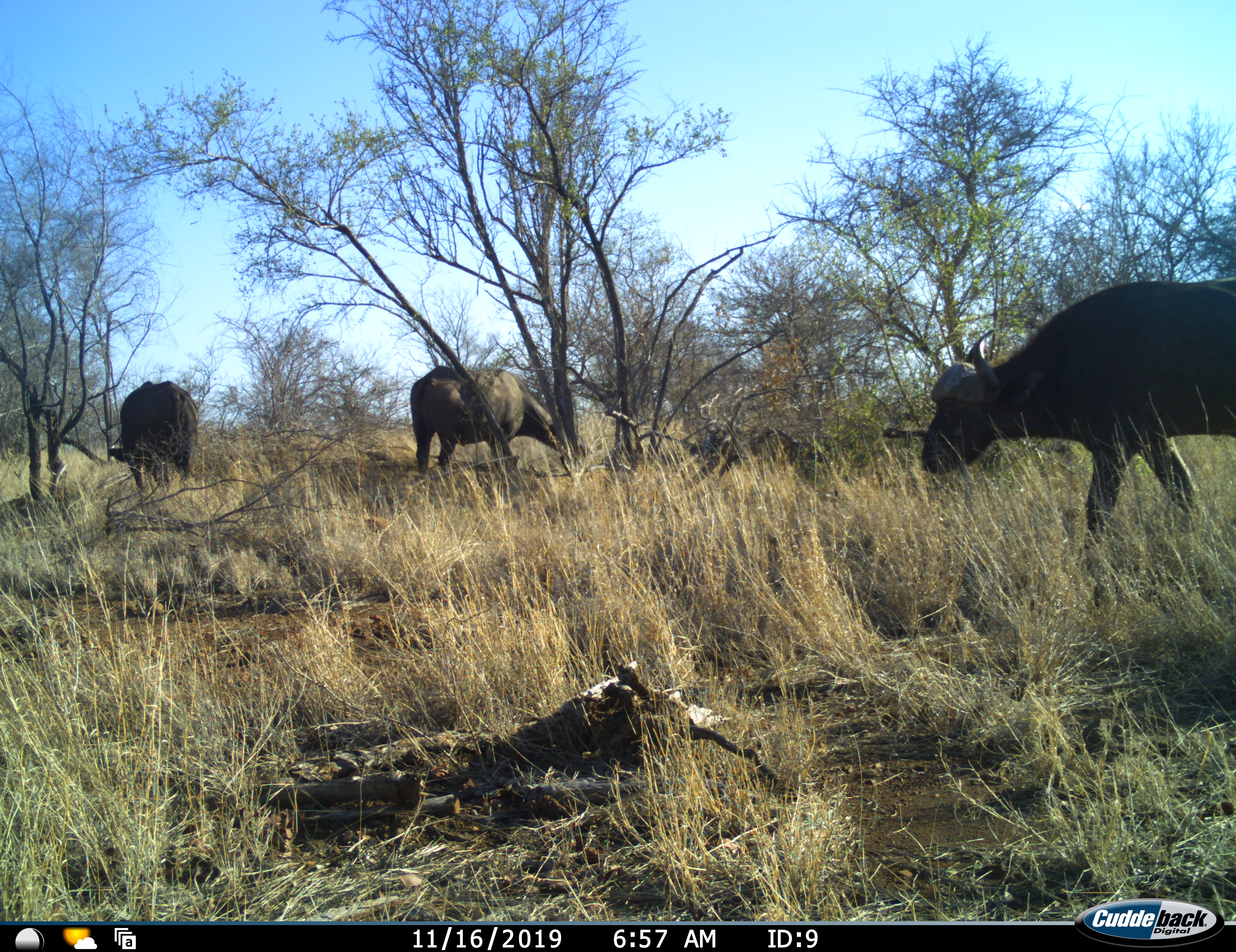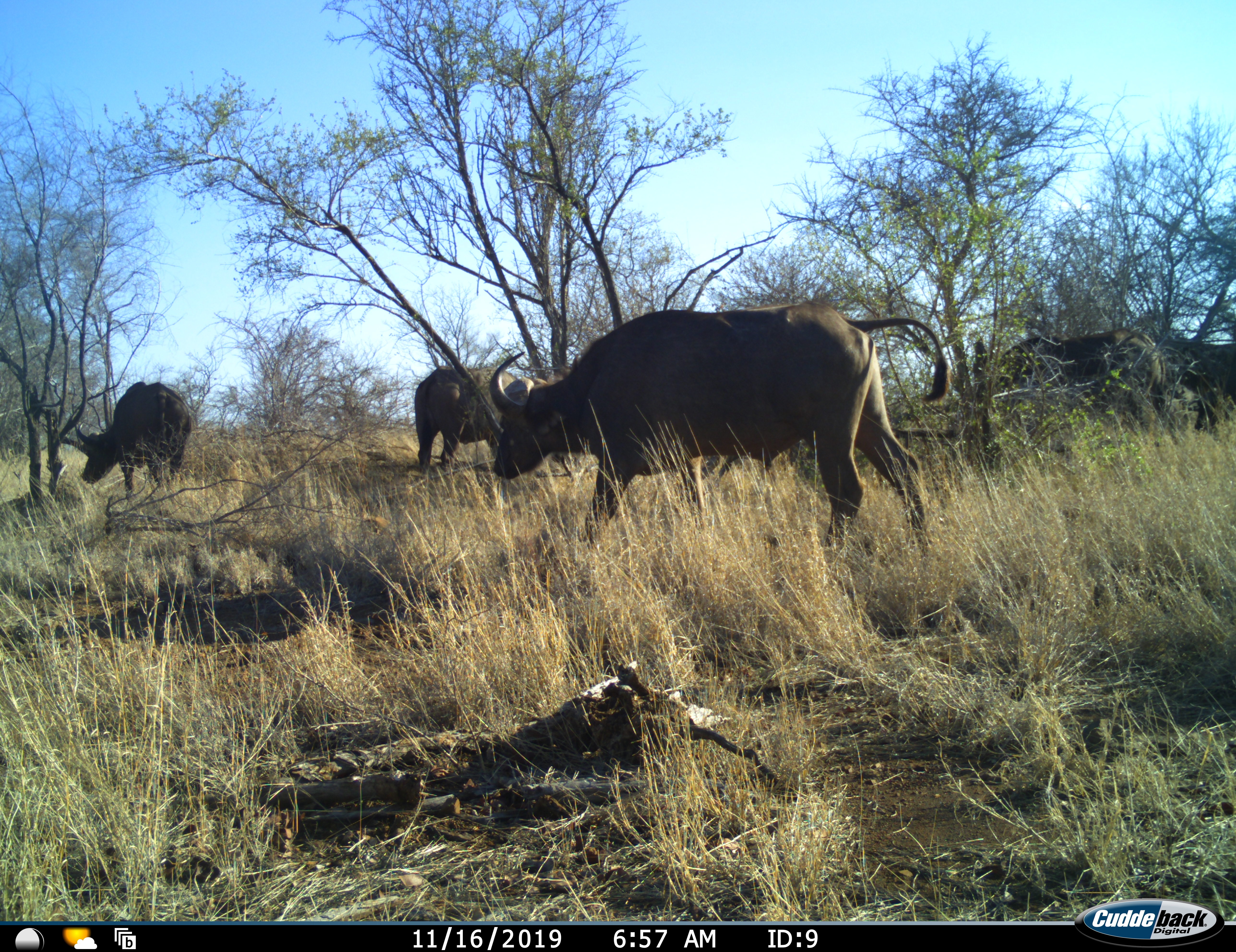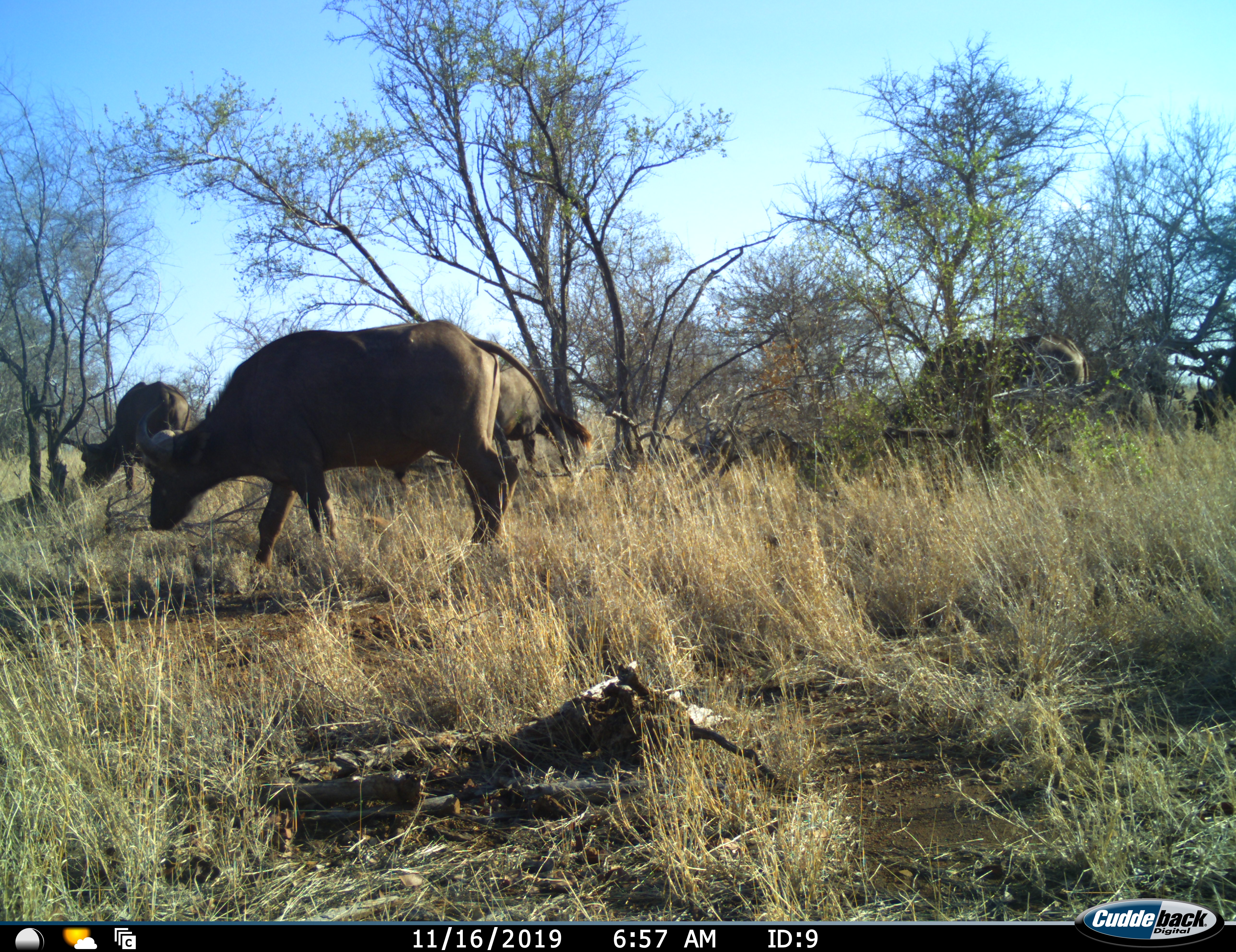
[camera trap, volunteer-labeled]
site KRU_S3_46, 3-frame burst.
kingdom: Animalia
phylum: Chordata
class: Mammalia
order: Artiodactyla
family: Bovidae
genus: Syncerus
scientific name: Syncerus caffer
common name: african buffalo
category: buffalo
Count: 5.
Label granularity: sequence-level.